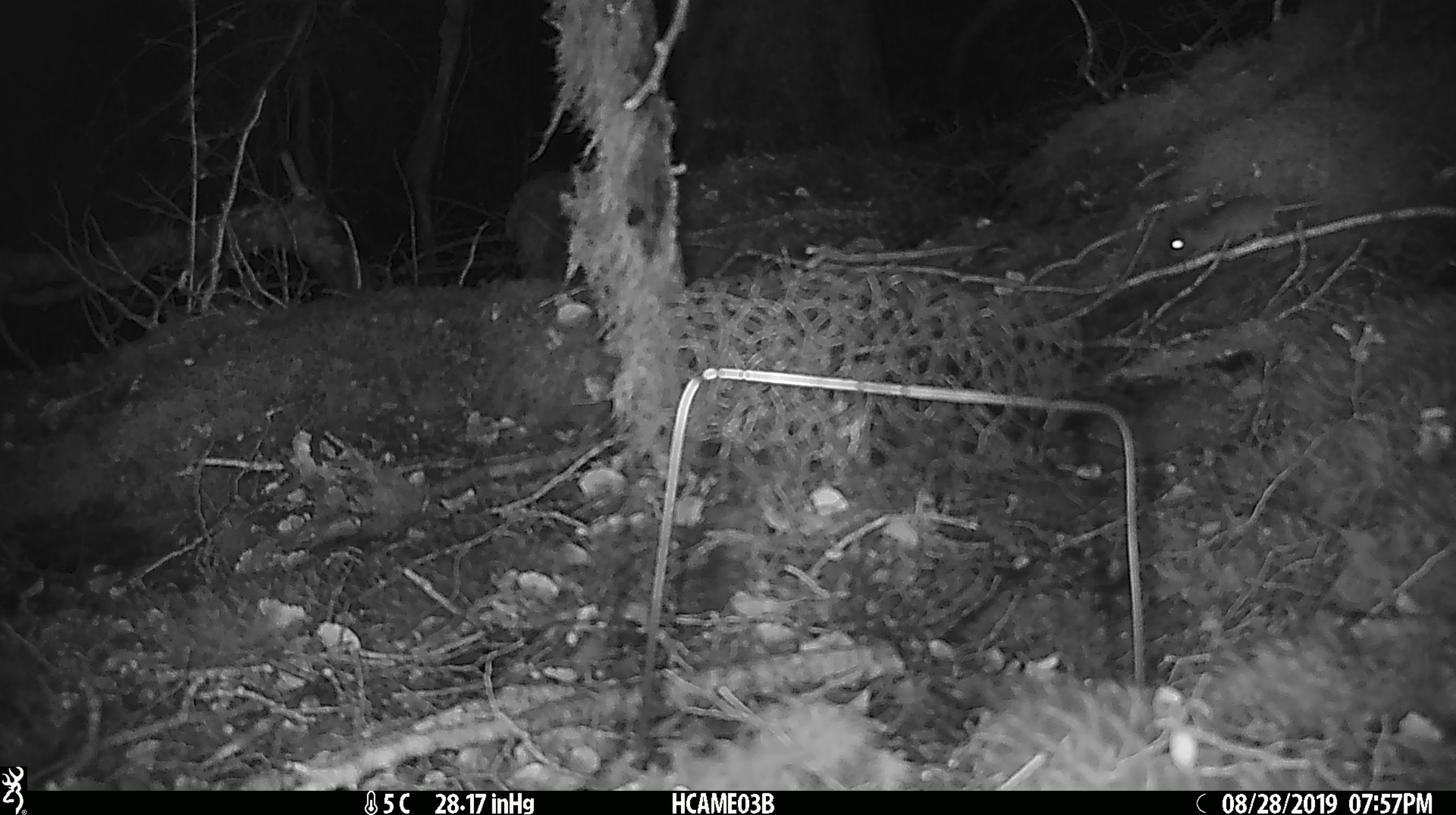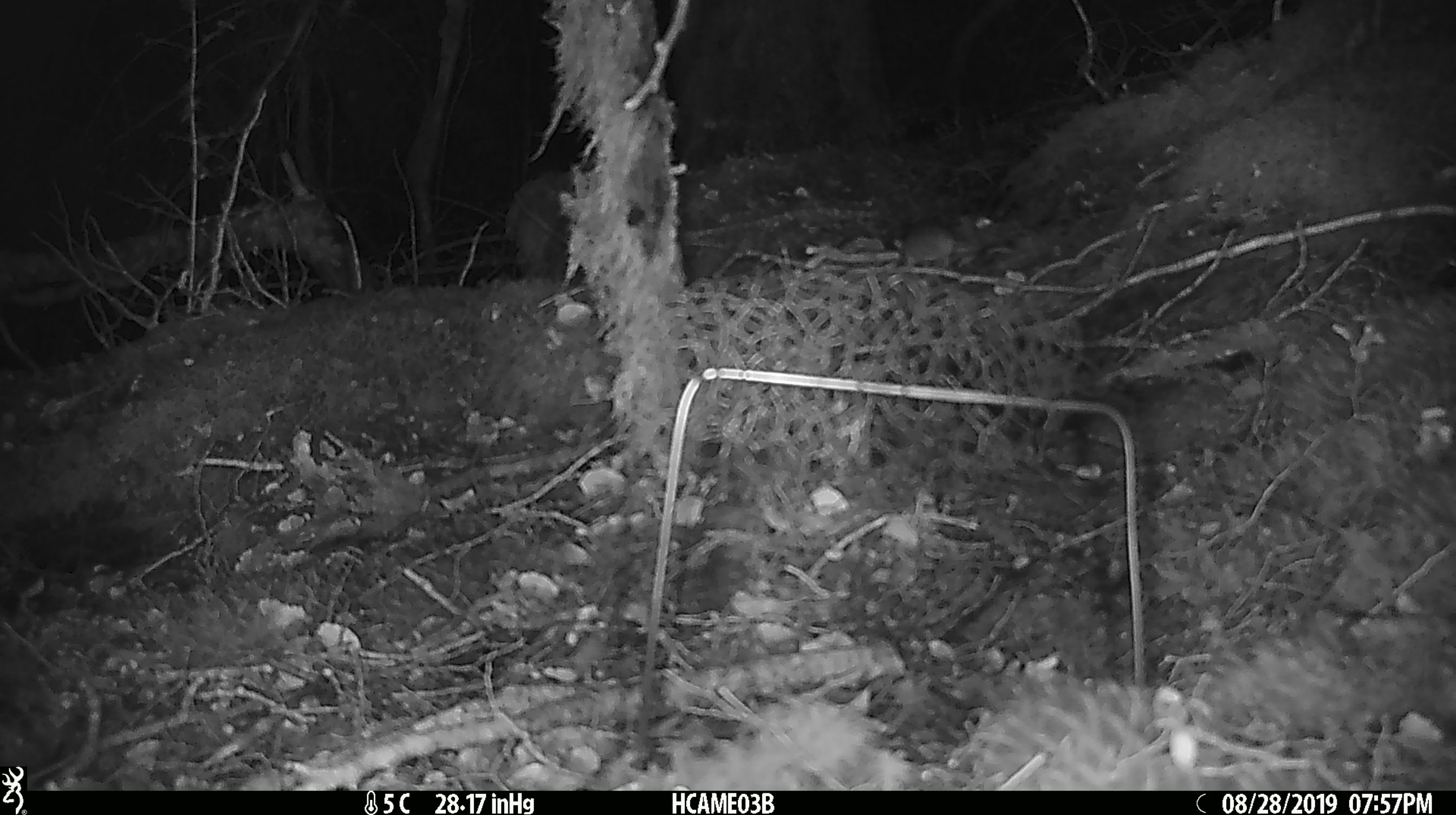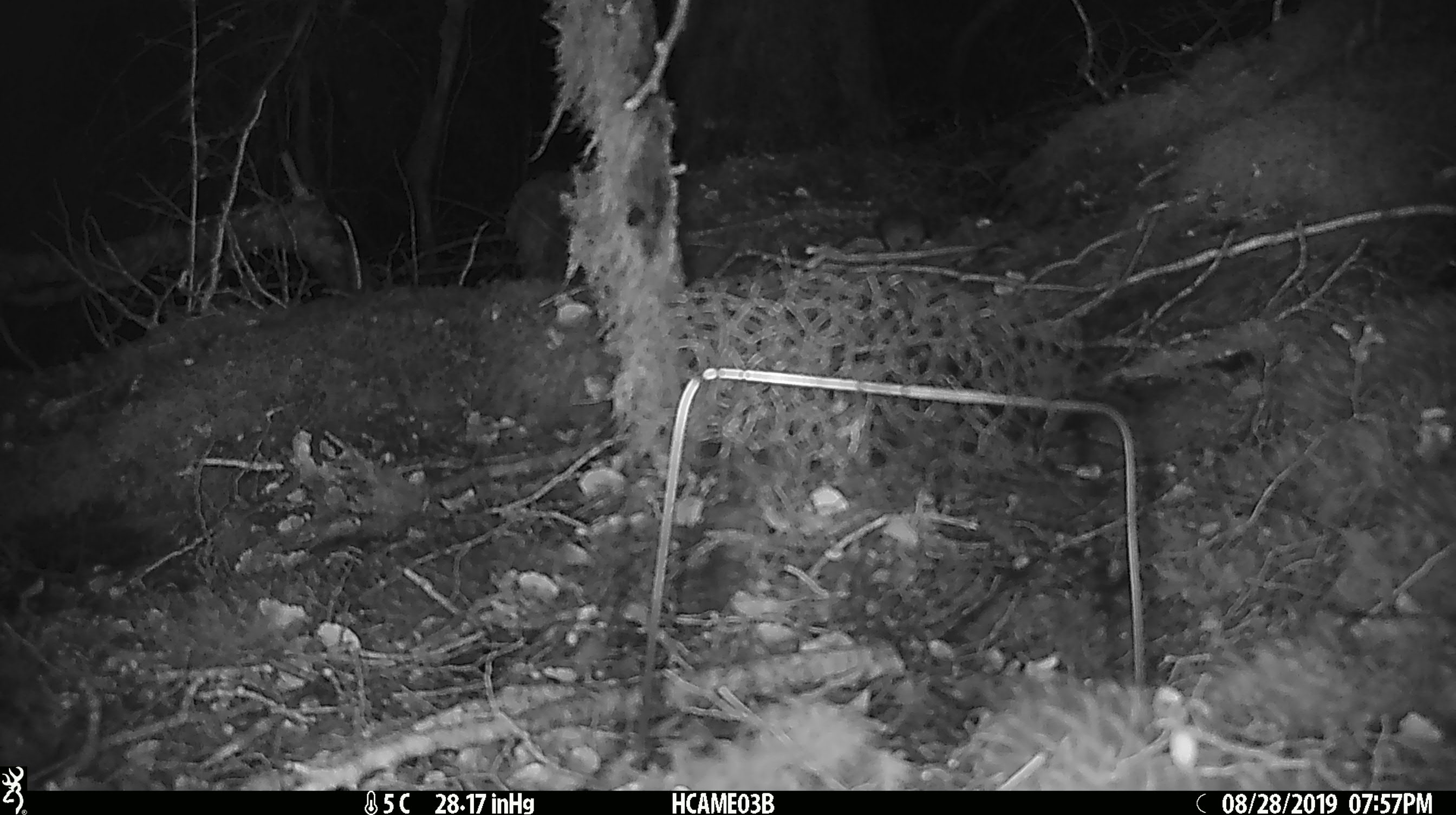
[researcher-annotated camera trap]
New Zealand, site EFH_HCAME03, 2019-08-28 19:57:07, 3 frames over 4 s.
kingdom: Animalia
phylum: Chordata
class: Mammalia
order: Rodentia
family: Muridae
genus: Mus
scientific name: Mus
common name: mouse